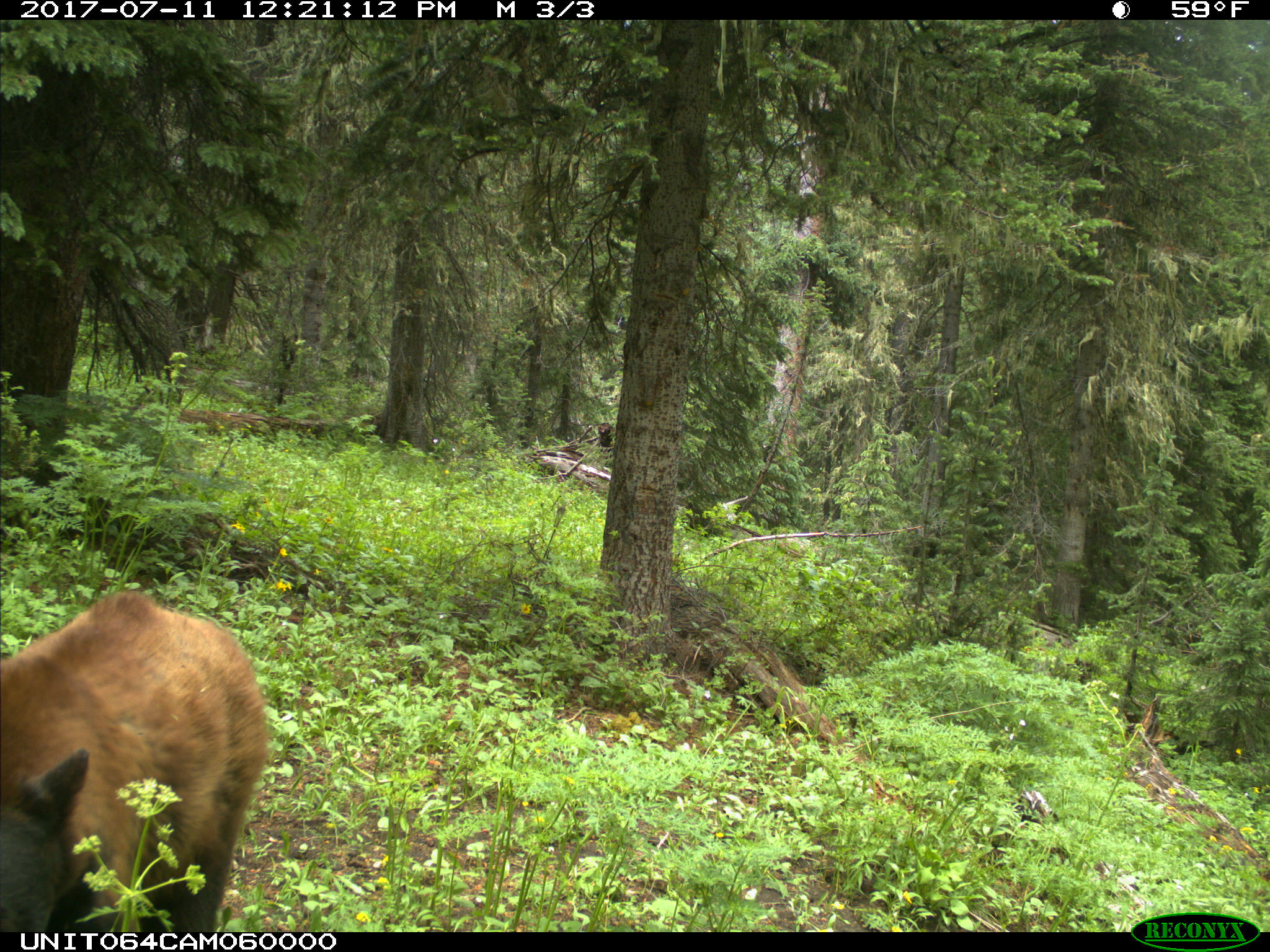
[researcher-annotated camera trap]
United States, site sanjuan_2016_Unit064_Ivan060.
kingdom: Animalia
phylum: Chordata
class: Mammalia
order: Carnivora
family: Ursidae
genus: Ursus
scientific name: Ursus americanus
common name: american black bear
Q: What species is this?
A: Ursus americanus (american black bear).